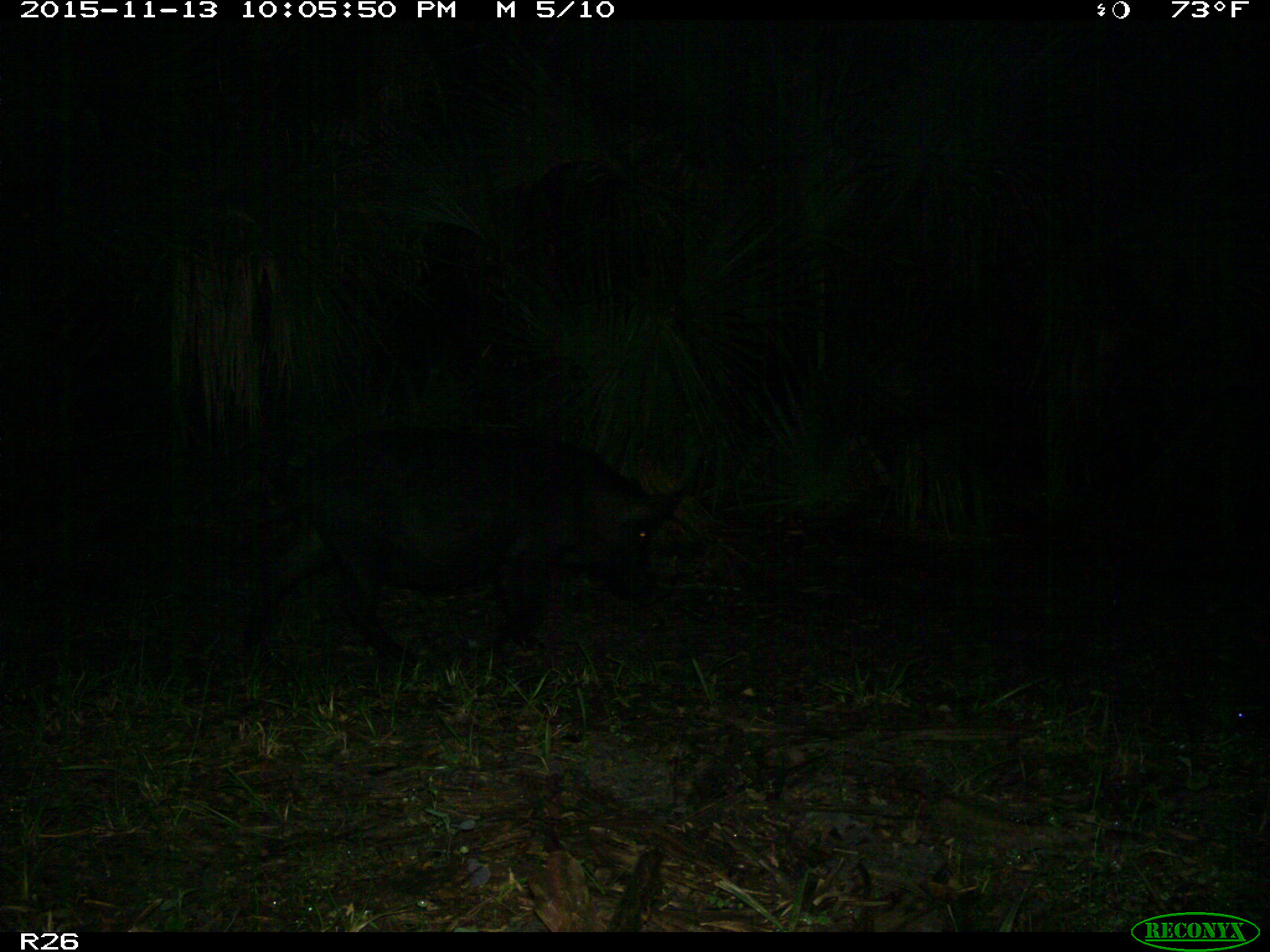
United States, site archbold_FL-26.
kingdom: Animalia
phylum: Chordata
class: Mammalia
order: Artiodactyla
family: Suidae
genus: Sus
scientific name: Sus scrofa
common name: wild boar